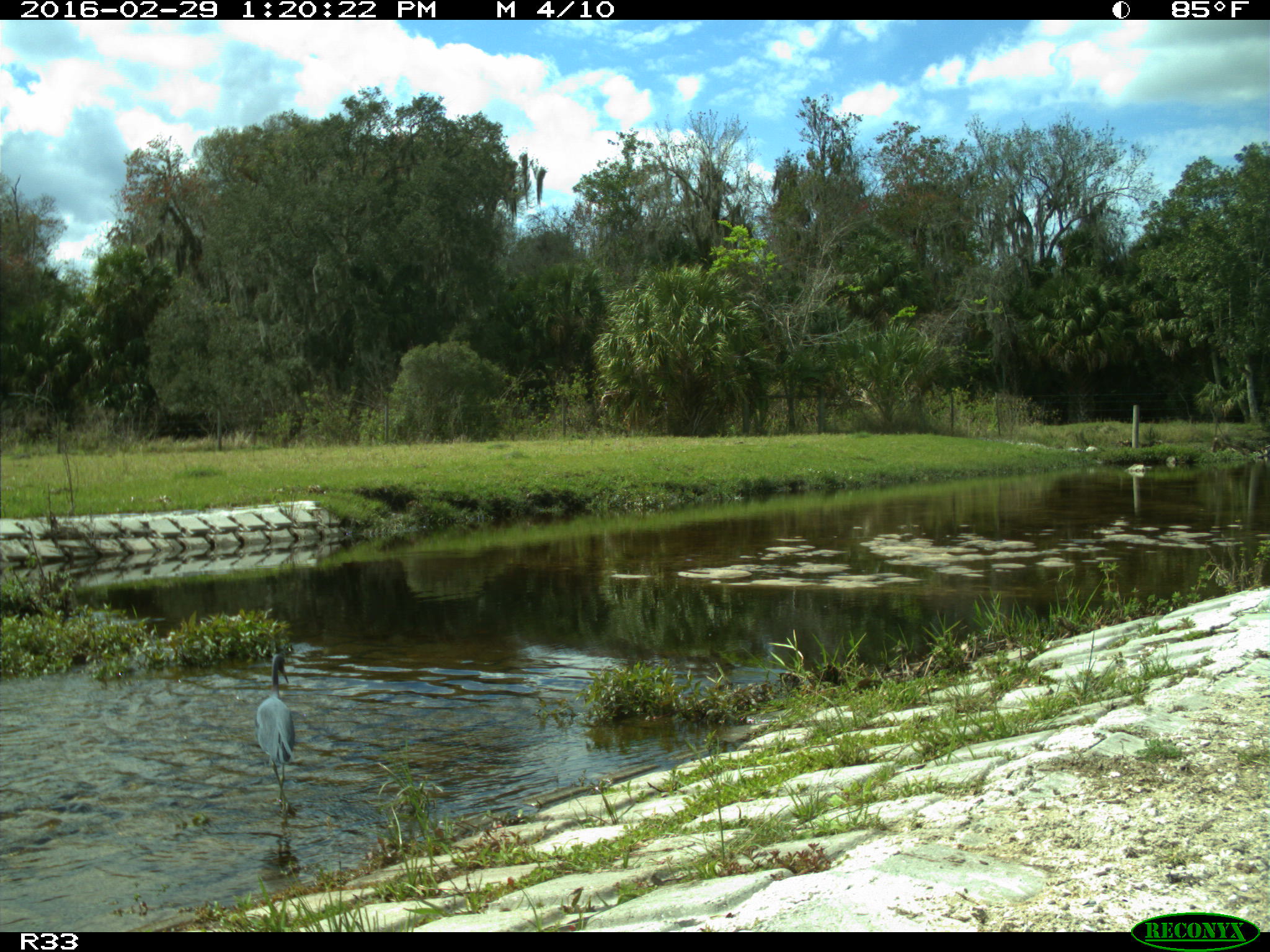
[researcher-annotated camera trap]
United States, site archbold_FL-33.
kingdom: Animalia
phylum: Chordata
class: Aves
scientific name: Aves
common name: birds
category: unidentified bird